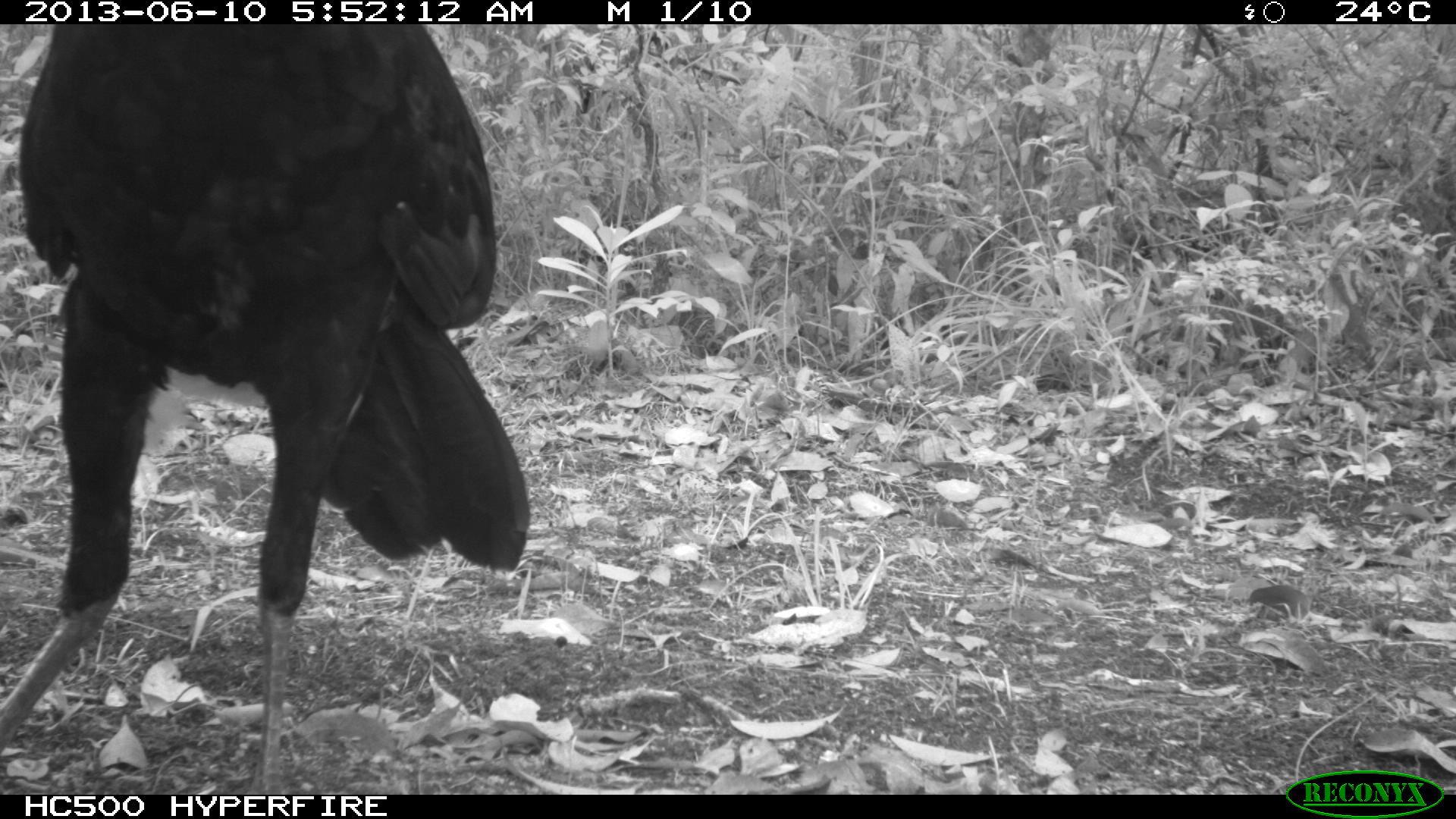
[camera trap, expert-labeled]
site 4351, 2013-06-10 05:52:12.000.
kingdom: Animalia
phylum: Chordata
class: Aves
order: Galliformes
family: Cracidae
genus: Crax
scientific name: Crax rubra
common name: great curassow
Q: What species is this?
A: Crax rubra (great curassow).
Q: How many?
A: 1.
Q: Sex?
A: Male.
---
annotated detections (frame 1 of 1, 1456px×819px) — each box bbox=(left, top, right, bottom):
crax rubra: bbox=(0, 23, 528, 795)